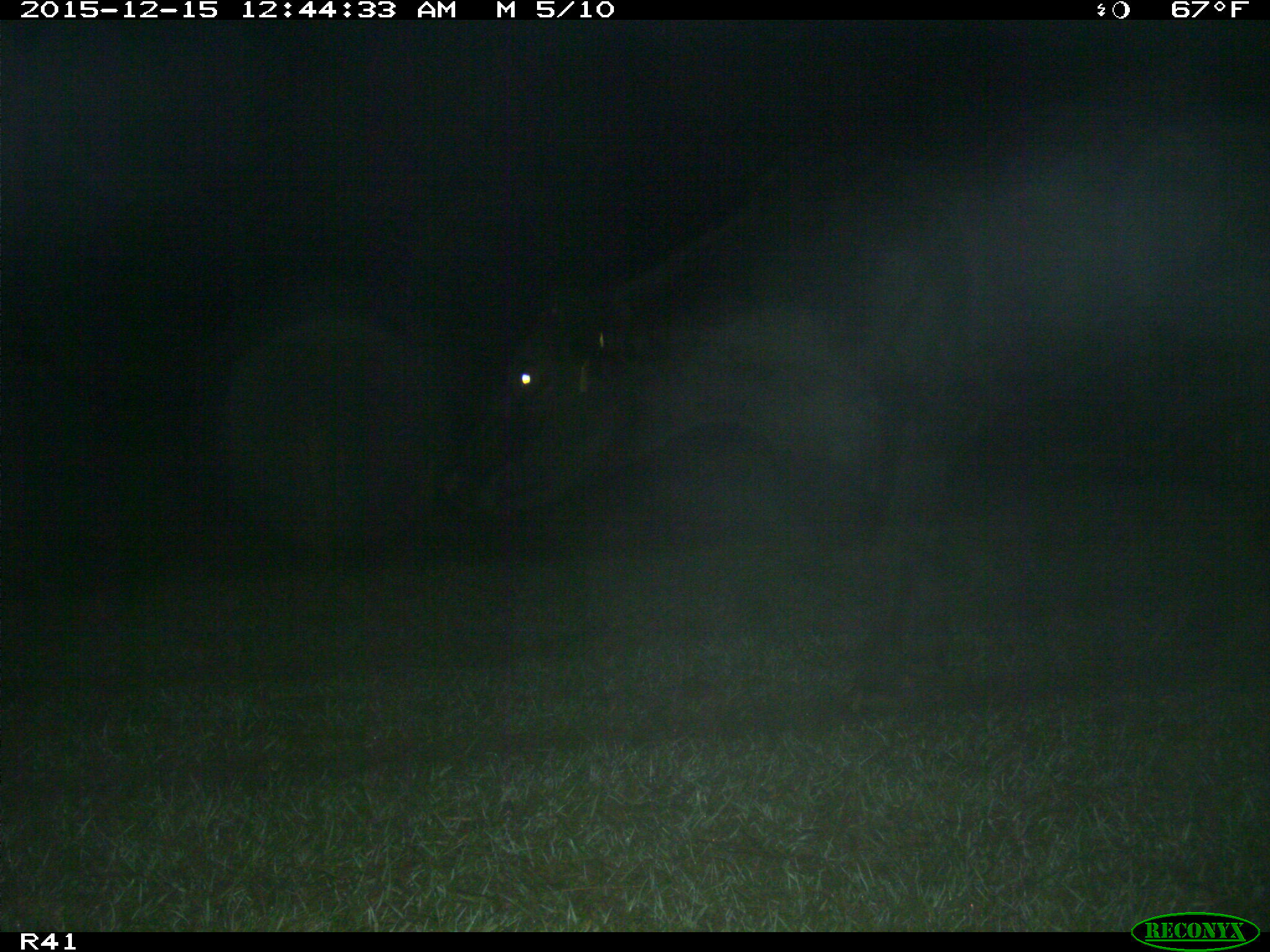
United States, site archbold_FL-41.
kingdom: Animalia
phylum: Chordata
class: Mammalia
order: Artiodactyla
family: Bovidae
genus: Bos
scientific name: Bos taurus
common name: domestic cow